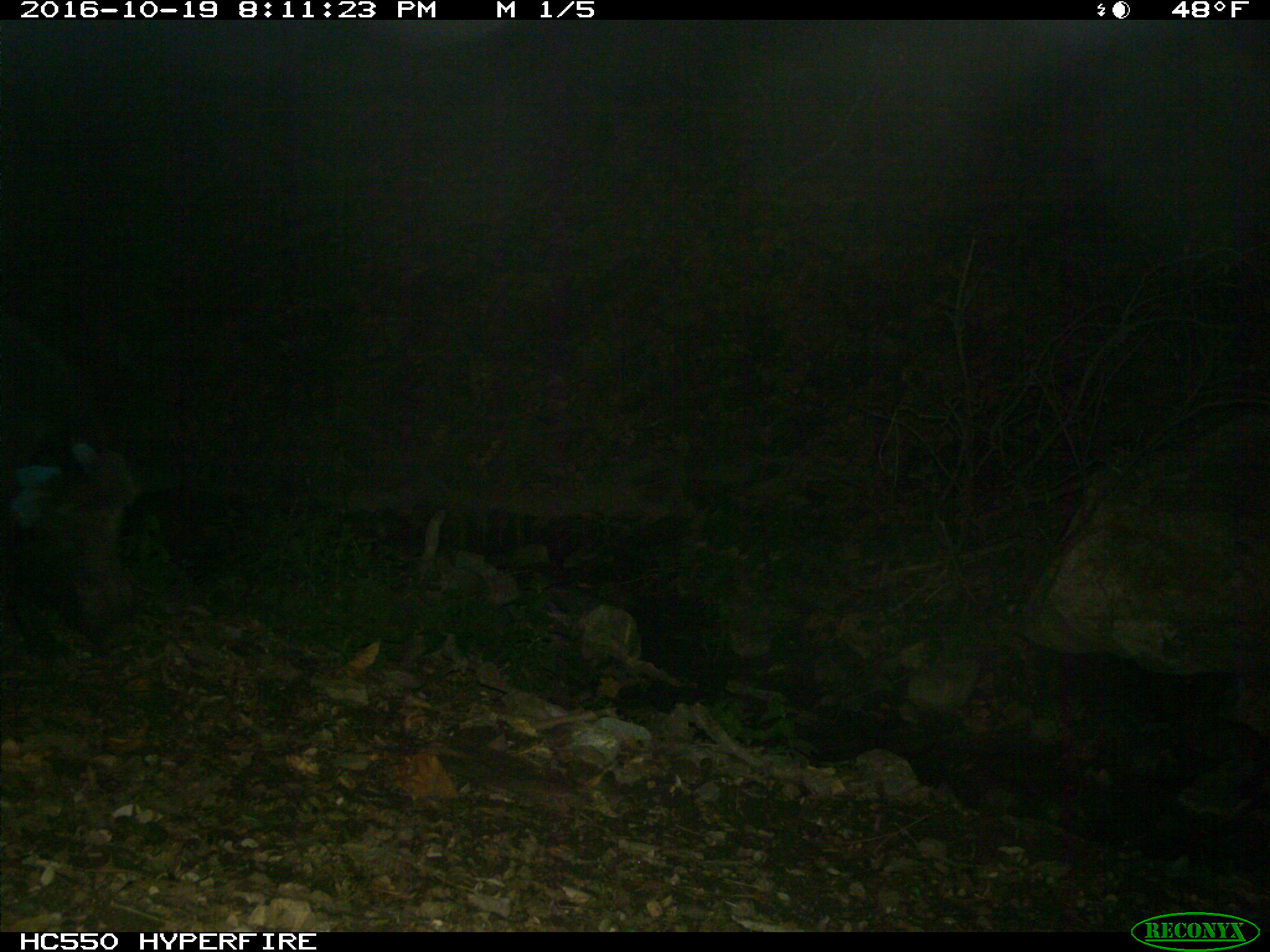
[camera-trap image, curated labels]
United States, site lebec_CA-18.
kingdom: Animalia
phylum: Chordata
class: Mammalia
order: Artiodactyla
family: Suidae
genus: Sus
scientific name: Sus scrofa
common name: wild boar